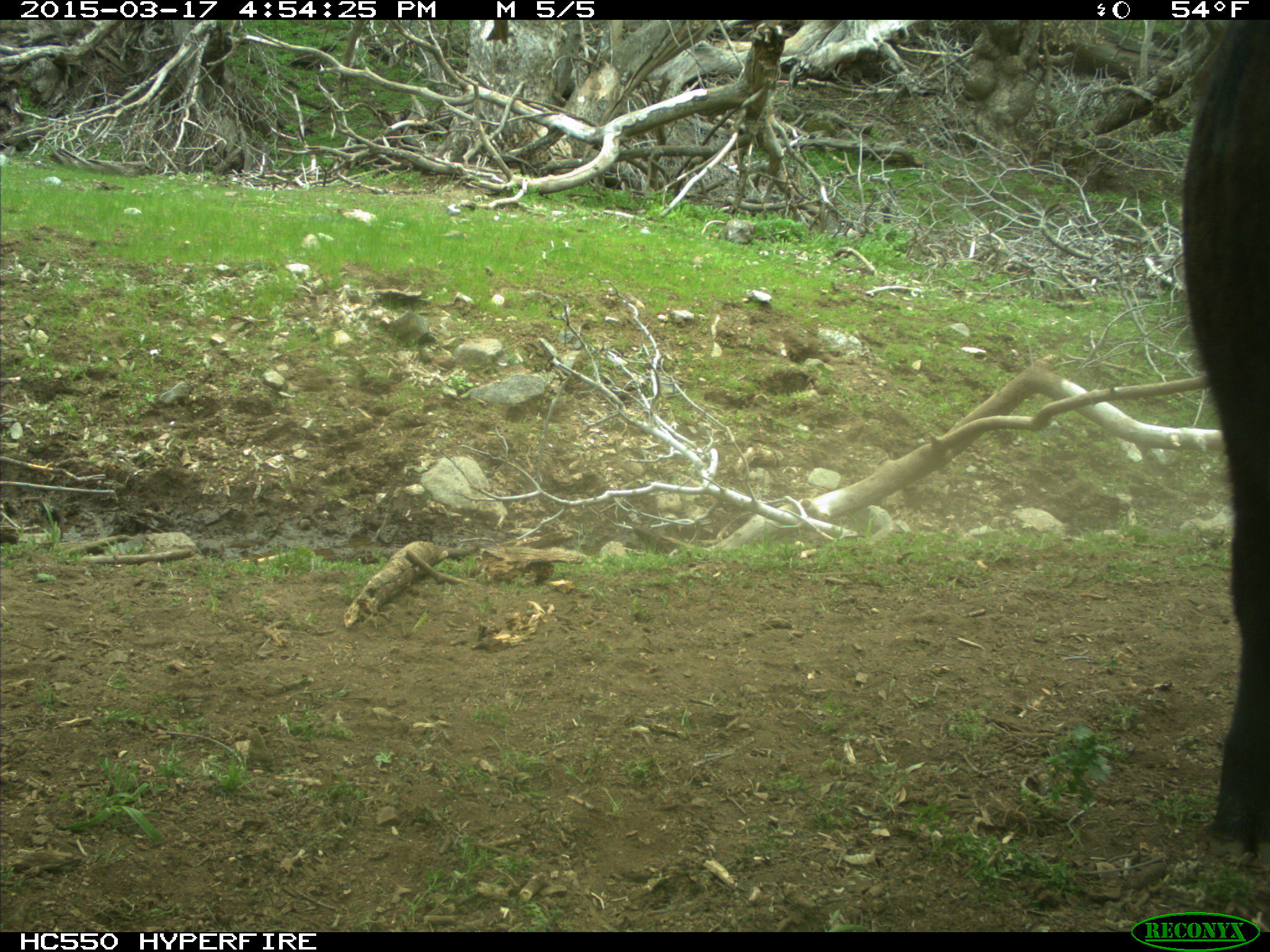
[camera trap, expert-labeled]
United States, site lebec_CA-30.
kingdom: Animalia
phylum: Chordata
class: Mammalia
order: Artiodactyla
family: Bovidae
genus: Bos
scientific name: Bos taurus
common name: domestic cow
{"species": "Bos taurus (domestic cow)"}